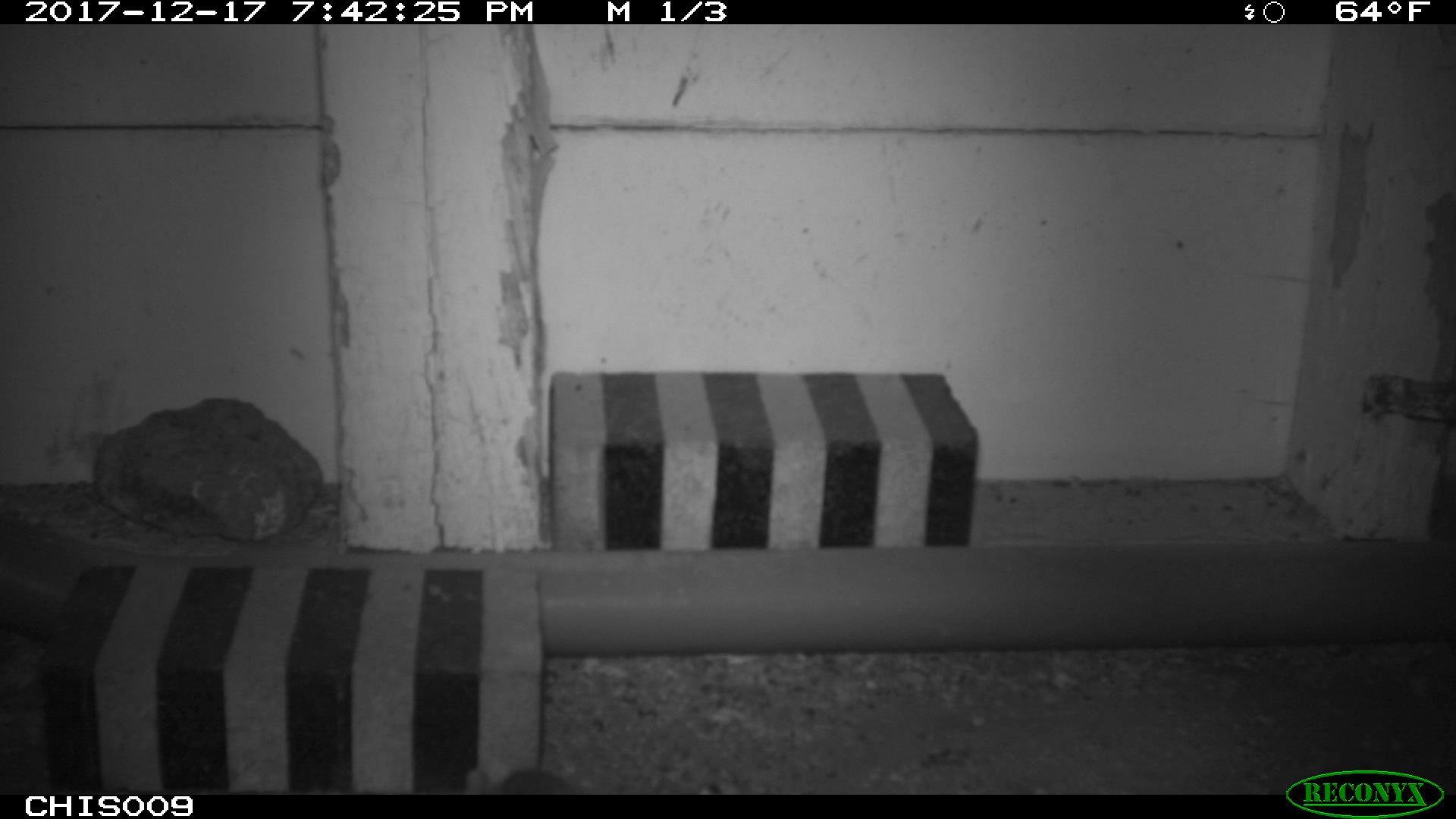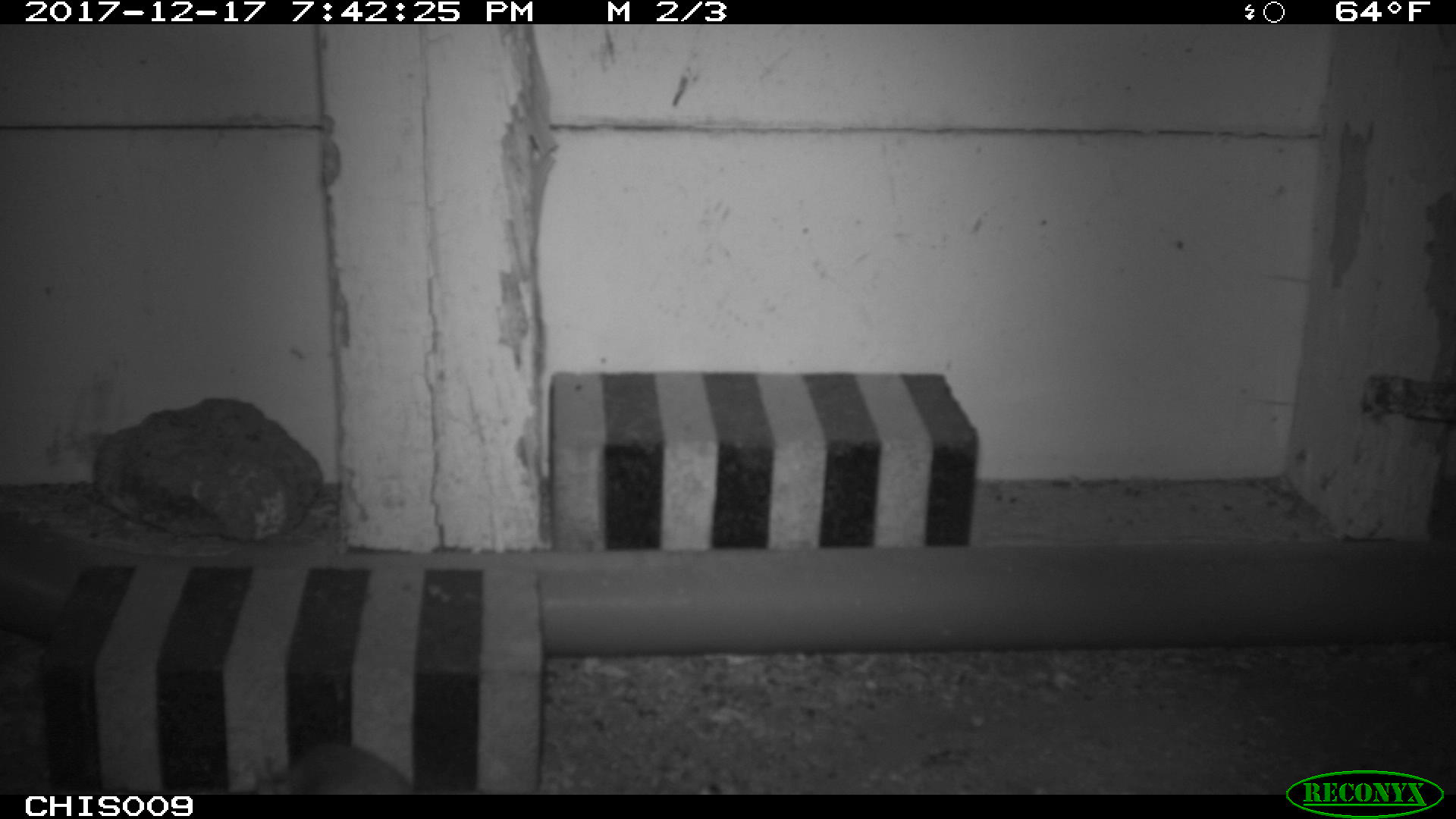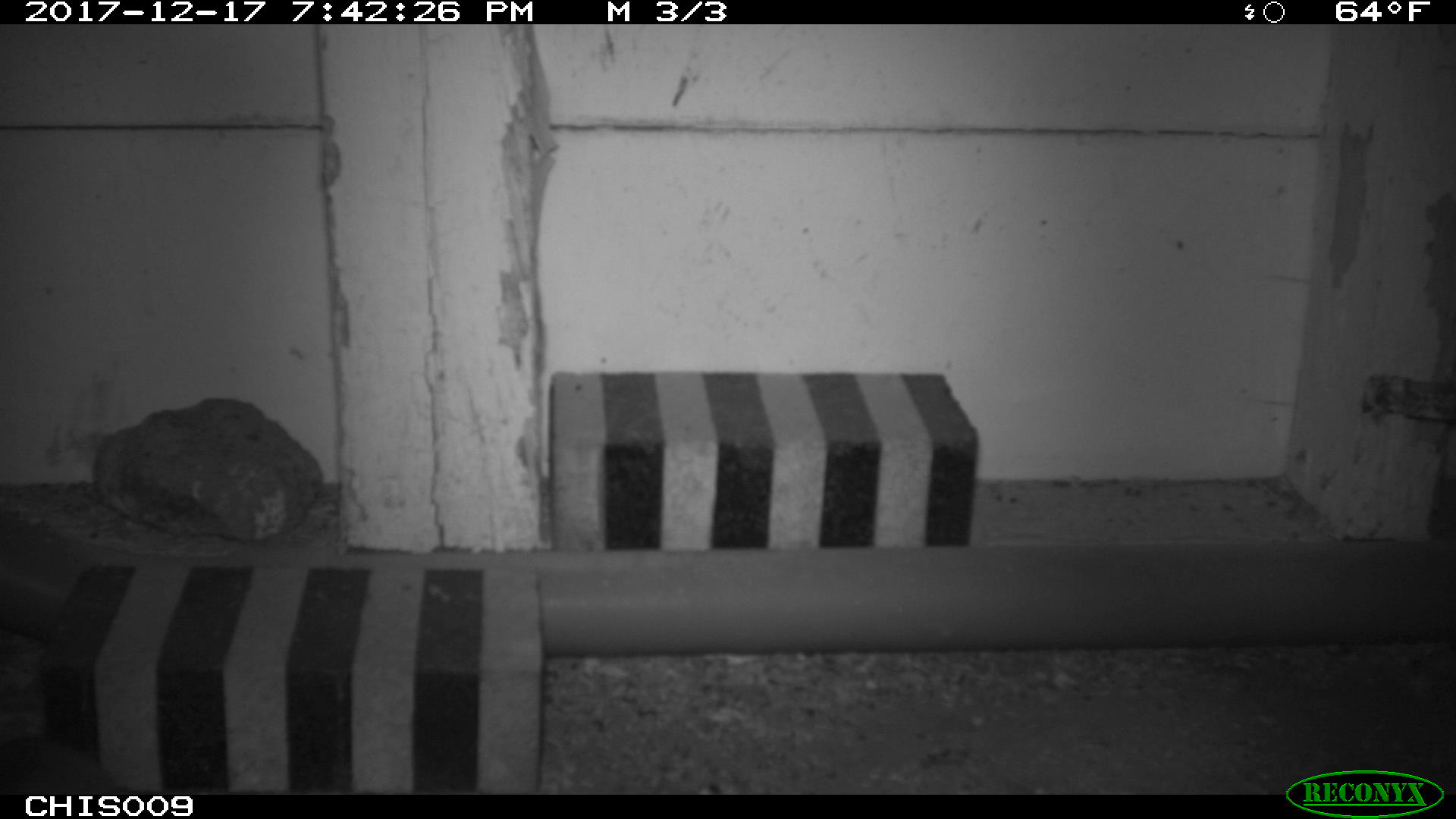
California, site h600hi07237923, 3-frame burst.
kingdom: Animalia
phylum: Chordata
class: Mammalia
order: Rodentia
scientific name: Rodentia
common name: rodent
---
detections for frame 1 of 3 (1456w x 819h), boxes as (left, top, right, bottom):
rodent: (500, 770, 576, 794)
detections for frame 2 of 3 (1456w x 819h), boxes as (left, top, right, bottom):
rodent: (256, 742, 413, 795)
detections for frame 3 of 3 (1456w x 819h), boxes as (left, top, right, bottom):
rodent: (0, 737, 120, 794)